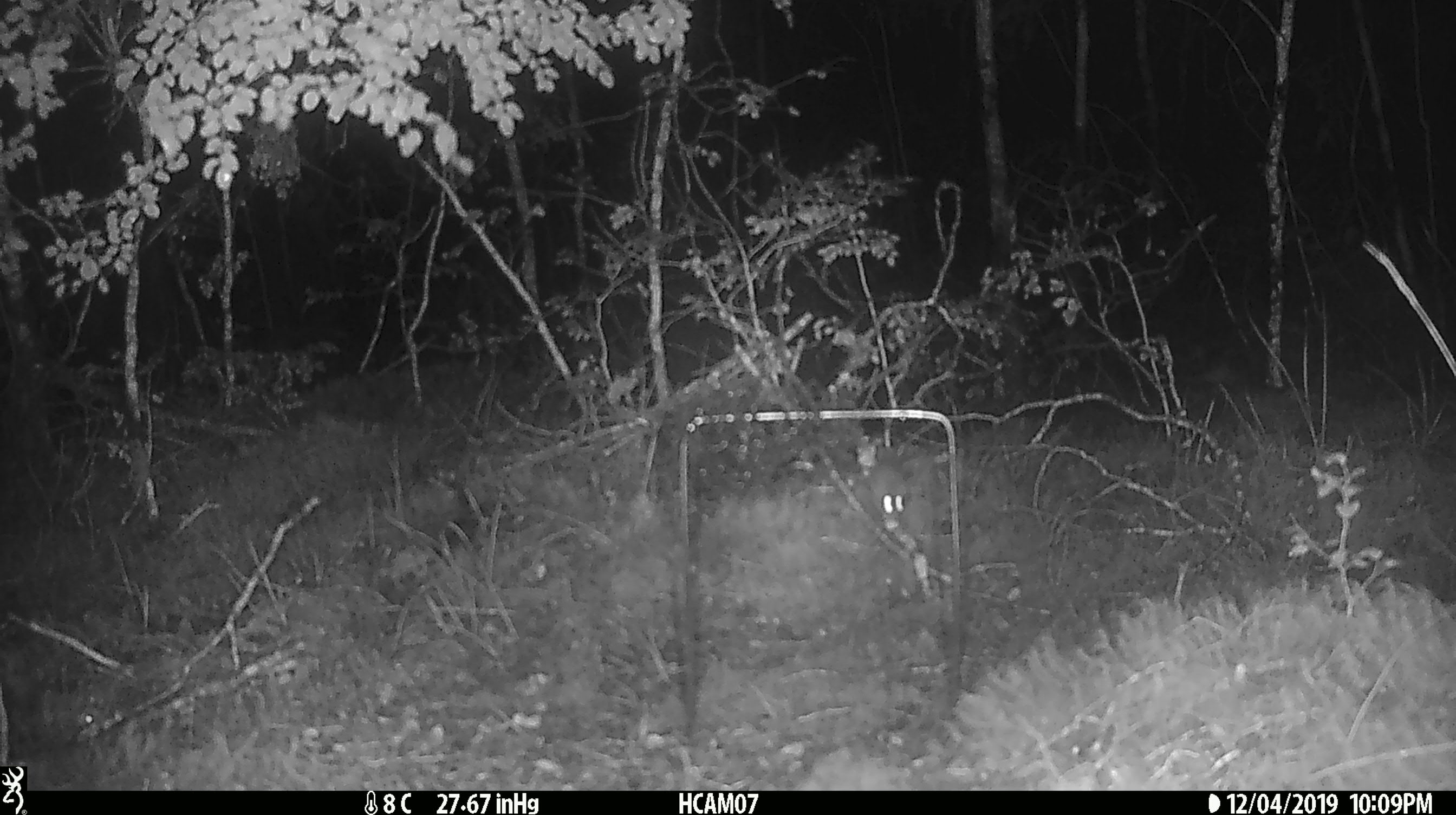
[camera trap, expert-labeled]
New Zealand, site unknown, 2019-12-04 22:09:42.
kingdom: Animalia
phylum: Chordata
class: Mammalia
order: Rodentia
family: Muridae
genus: Mus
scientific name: Mus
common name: mouse